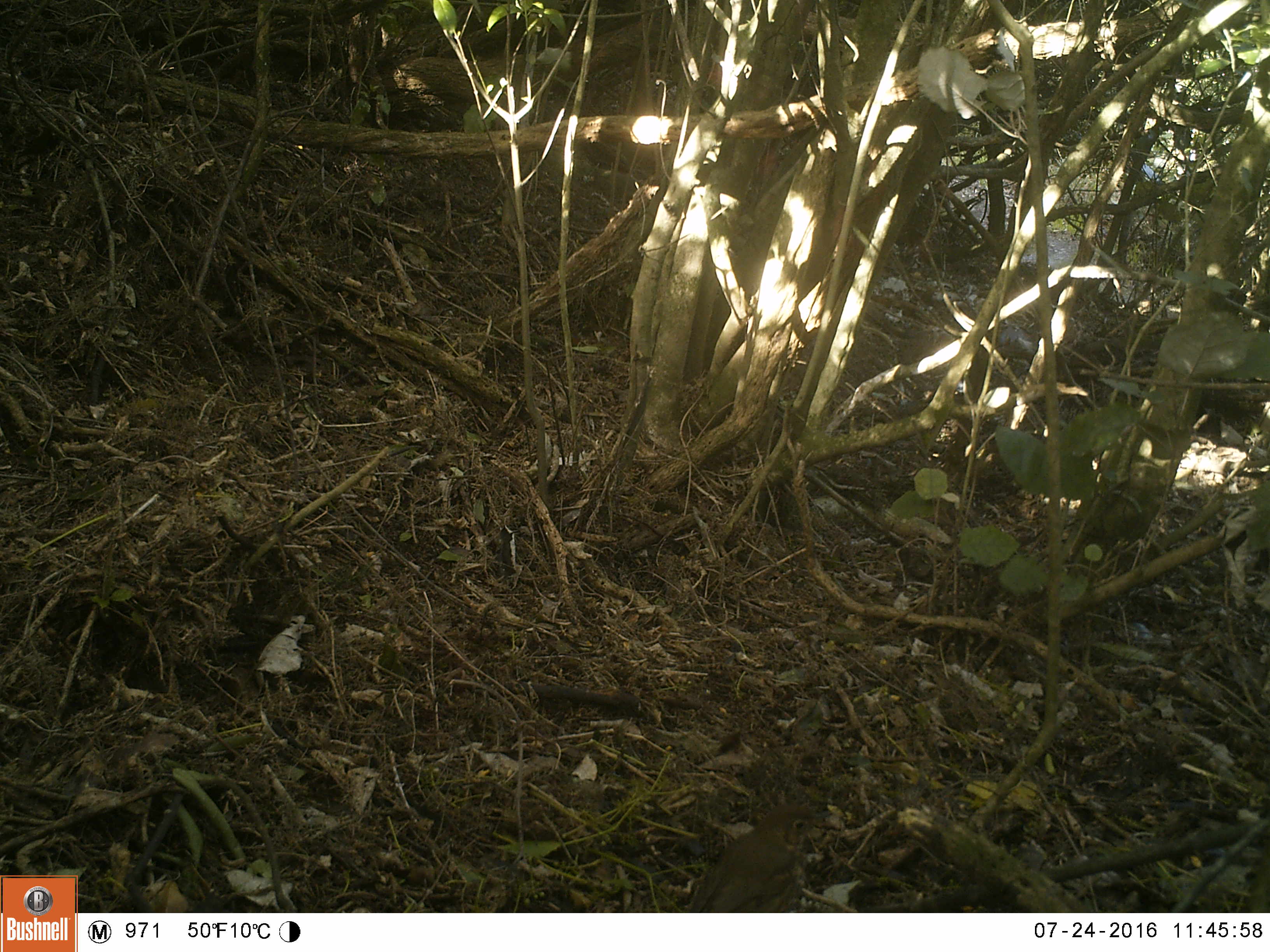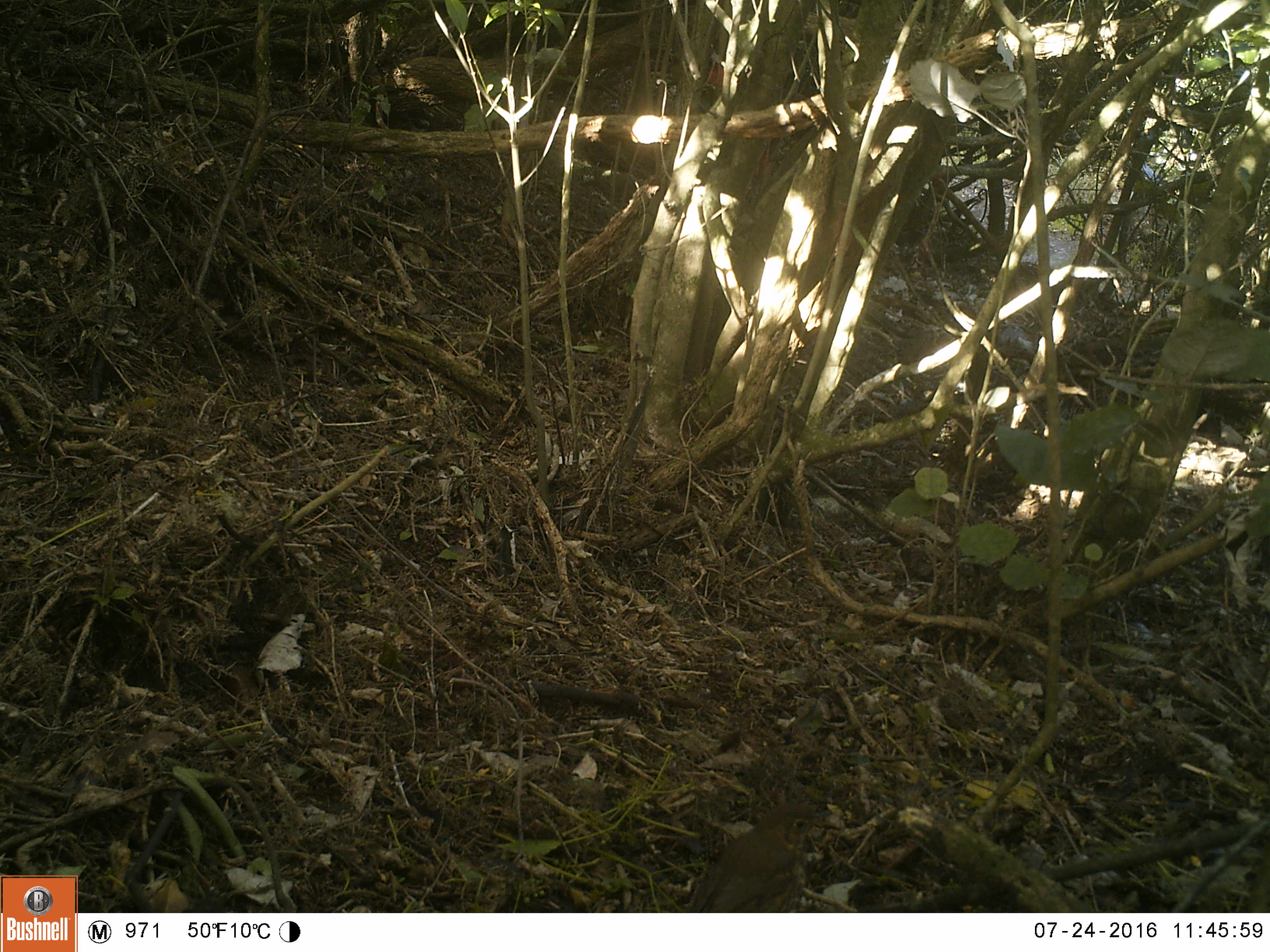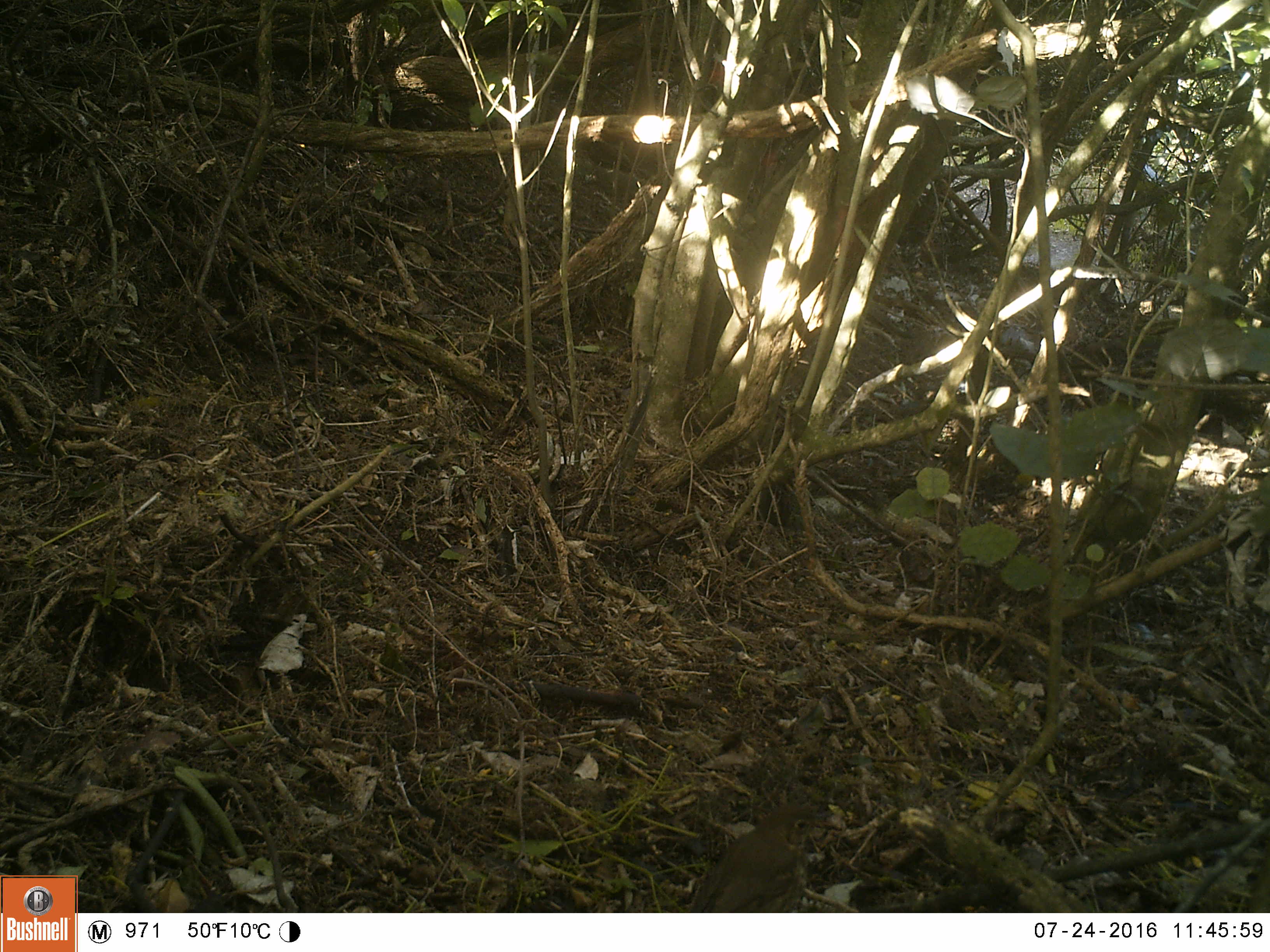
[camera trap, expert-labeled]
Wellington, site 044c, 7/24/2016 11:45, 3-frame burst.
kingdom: Animalia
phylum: Chordata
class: Aves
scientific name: Aves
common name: bird